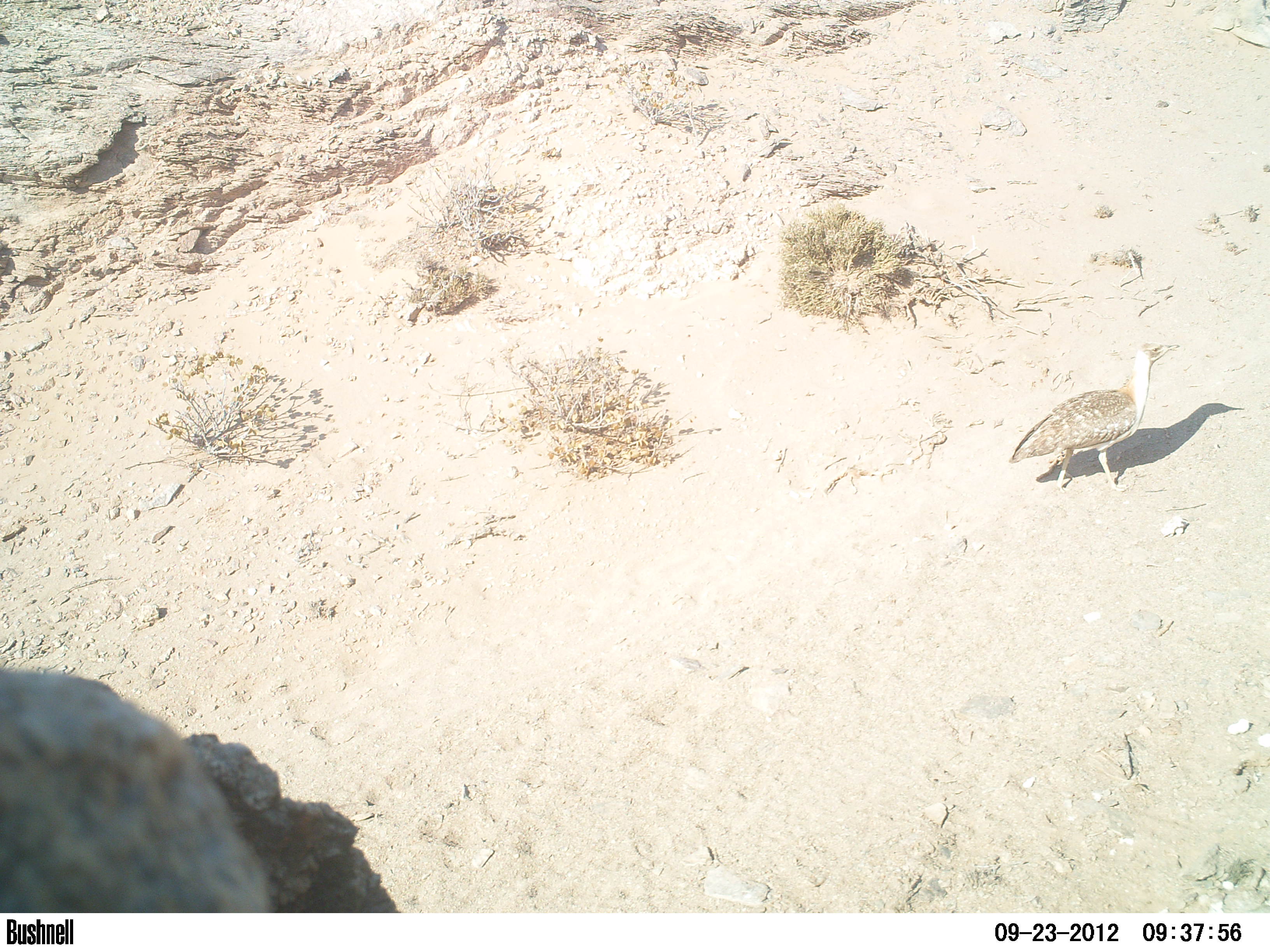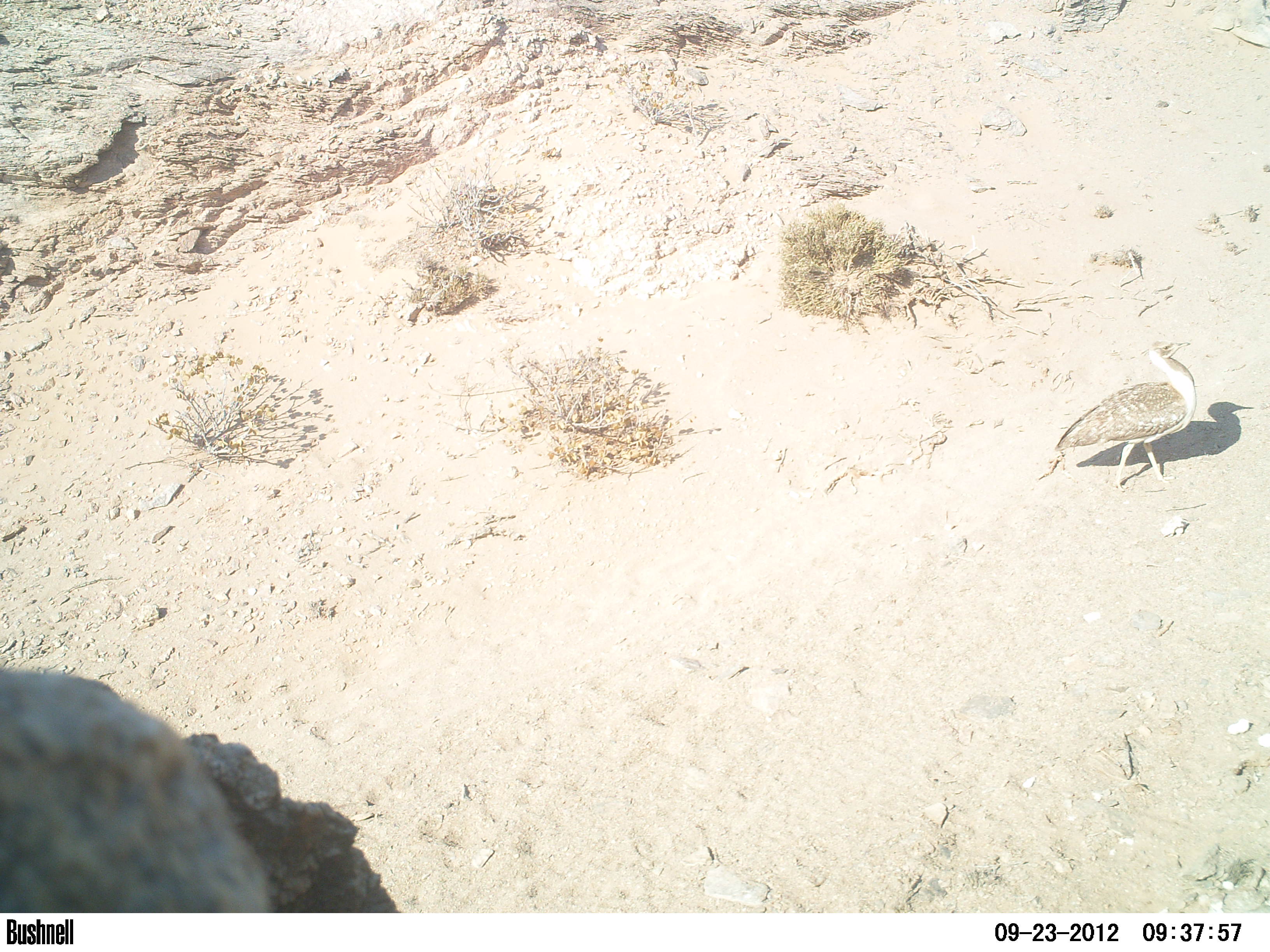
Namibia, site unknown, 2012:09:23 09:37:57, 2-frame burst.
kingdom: Animalia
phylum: Chordata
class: Aves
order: Otidiformes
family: Otididae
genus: Neotis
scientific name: Neotis ludwigii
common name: ludwig's bustard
Neotis ludwigii (ludwig's bustard).